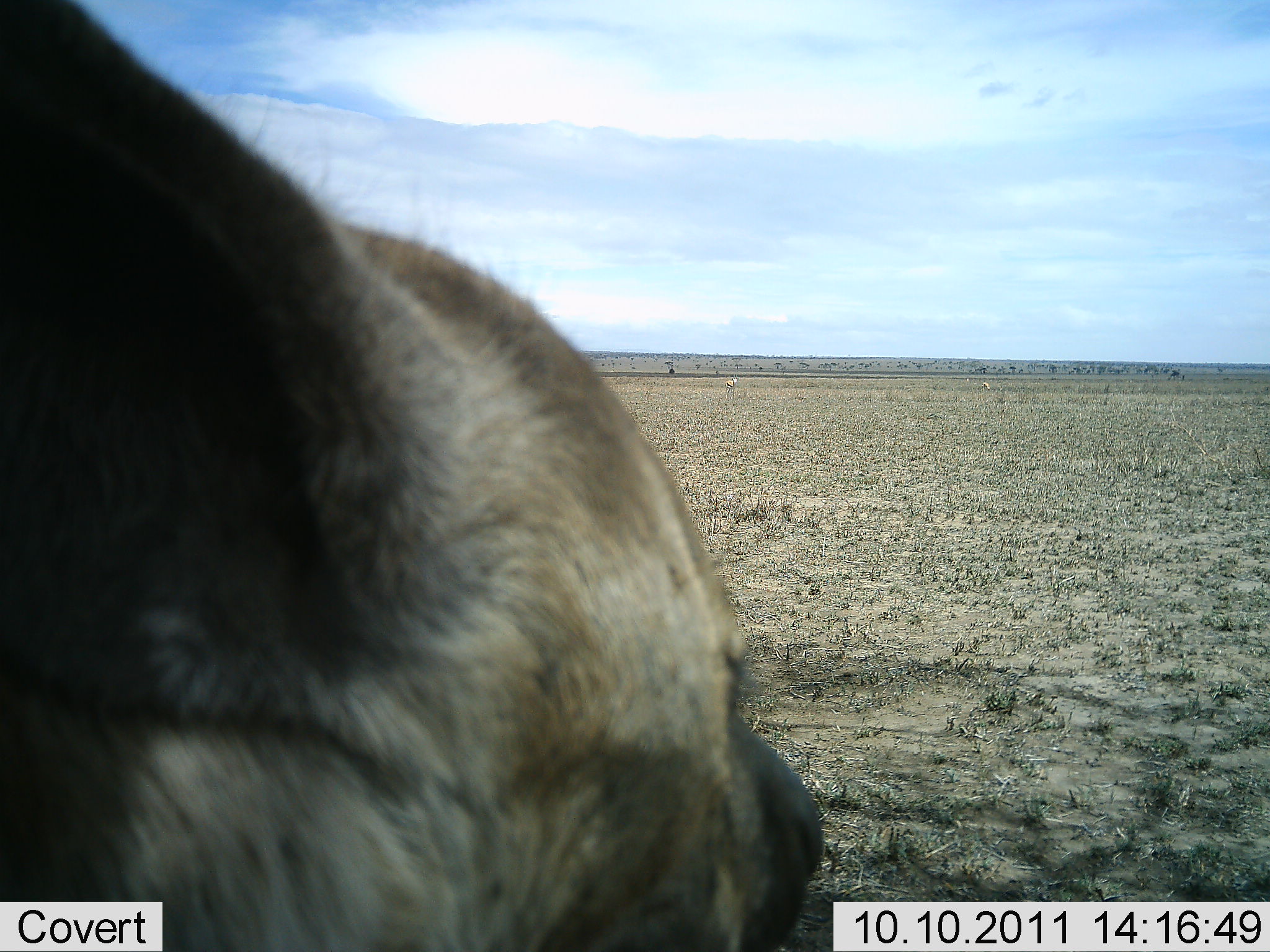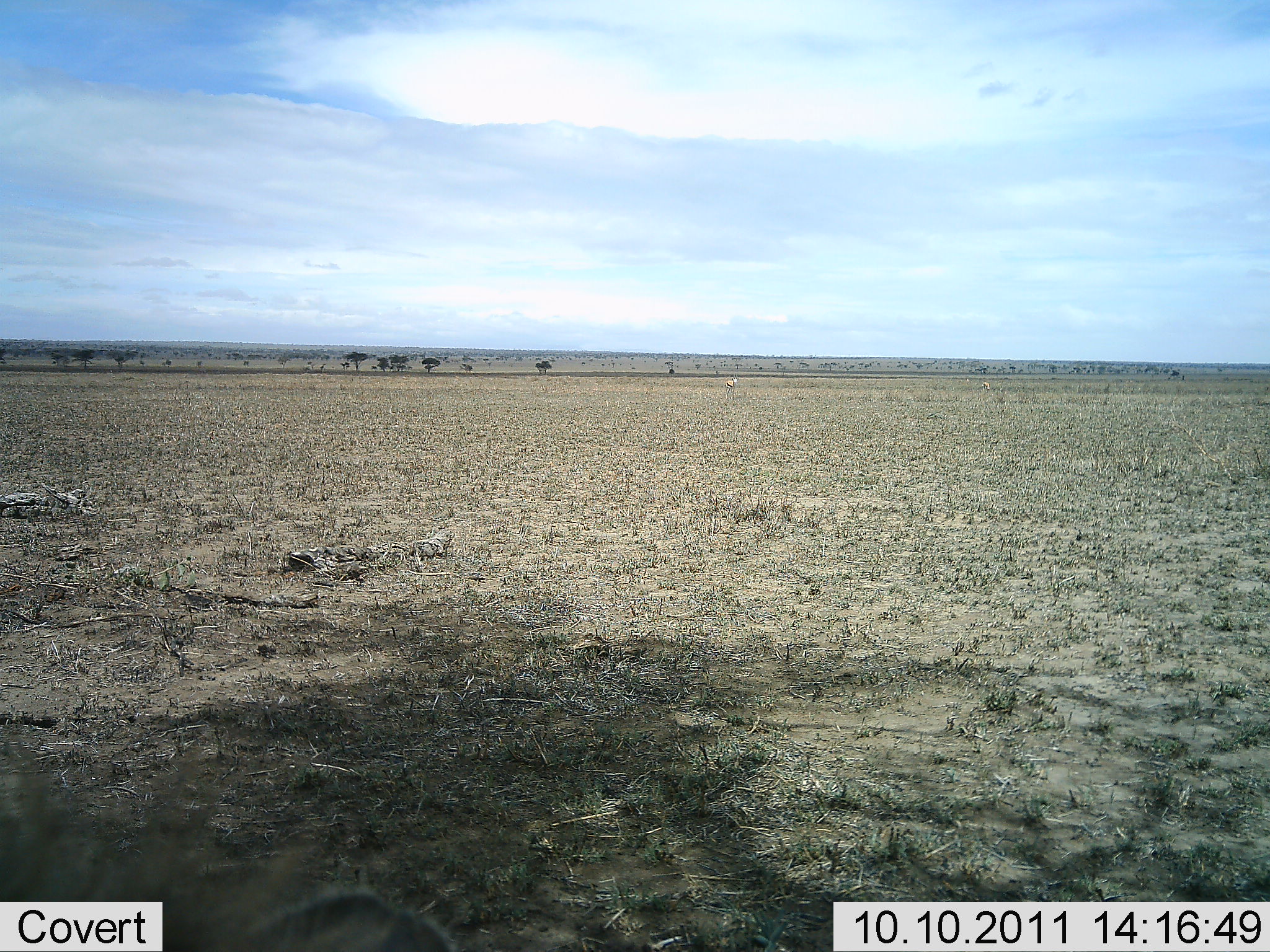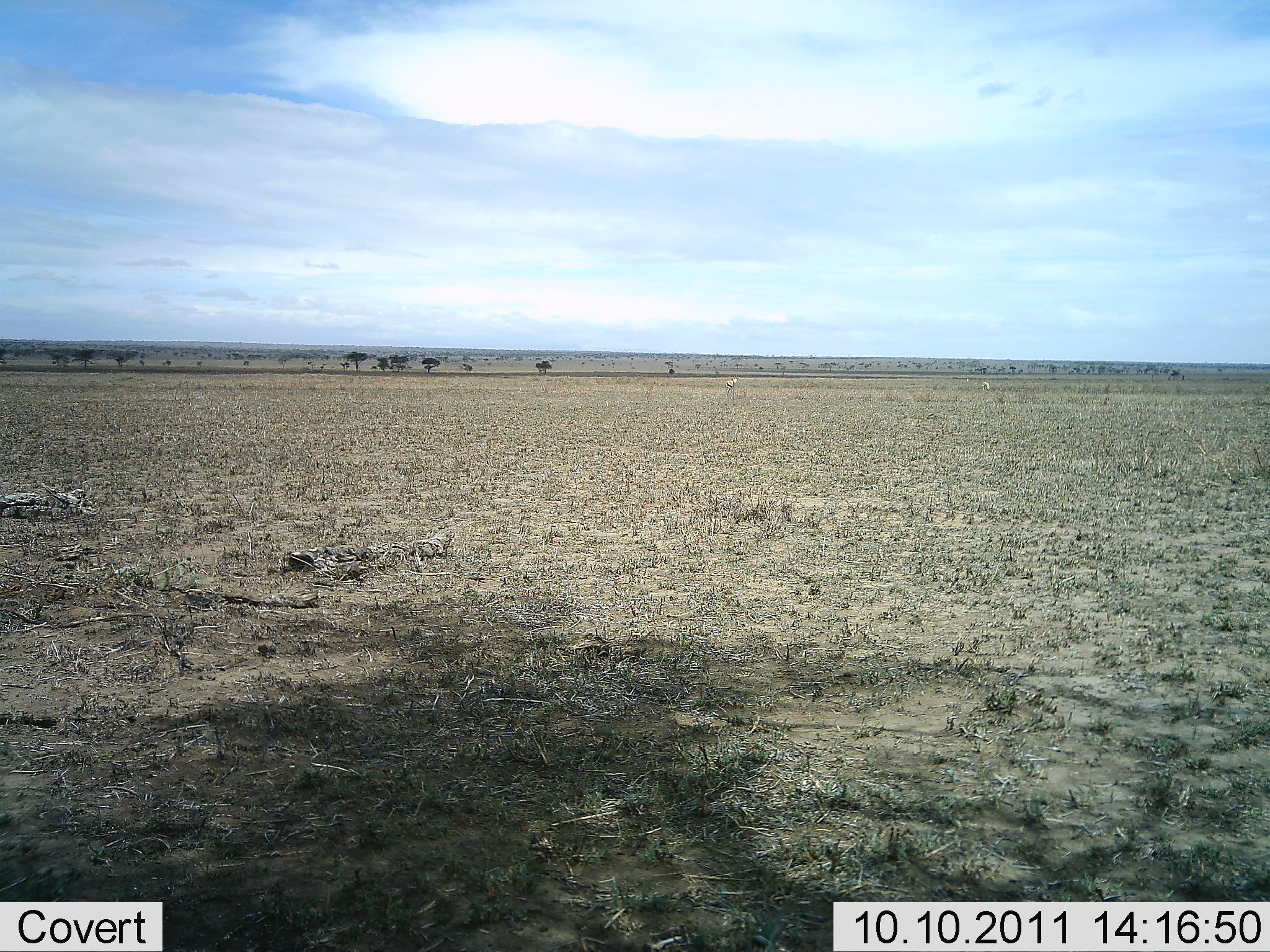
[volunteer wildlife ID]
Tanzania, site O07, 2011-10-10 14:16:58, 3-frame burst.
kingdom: Animalia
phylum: Chordata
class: Mammalia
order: Artiodactyla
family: Bovidae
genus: Connochaetes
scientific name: Connochaetes taurinus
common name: blue wildebeest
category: wildebeest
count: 1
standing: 0%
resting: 0%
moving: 100%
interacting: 0%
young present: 0%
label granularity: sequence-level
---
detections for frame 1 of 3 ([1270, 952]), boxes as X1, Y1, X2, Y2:
animal: 1, 1, 821, 952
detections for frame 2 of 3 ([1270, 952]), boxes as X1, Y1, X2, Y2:
animal: 0, 721, 459, 952